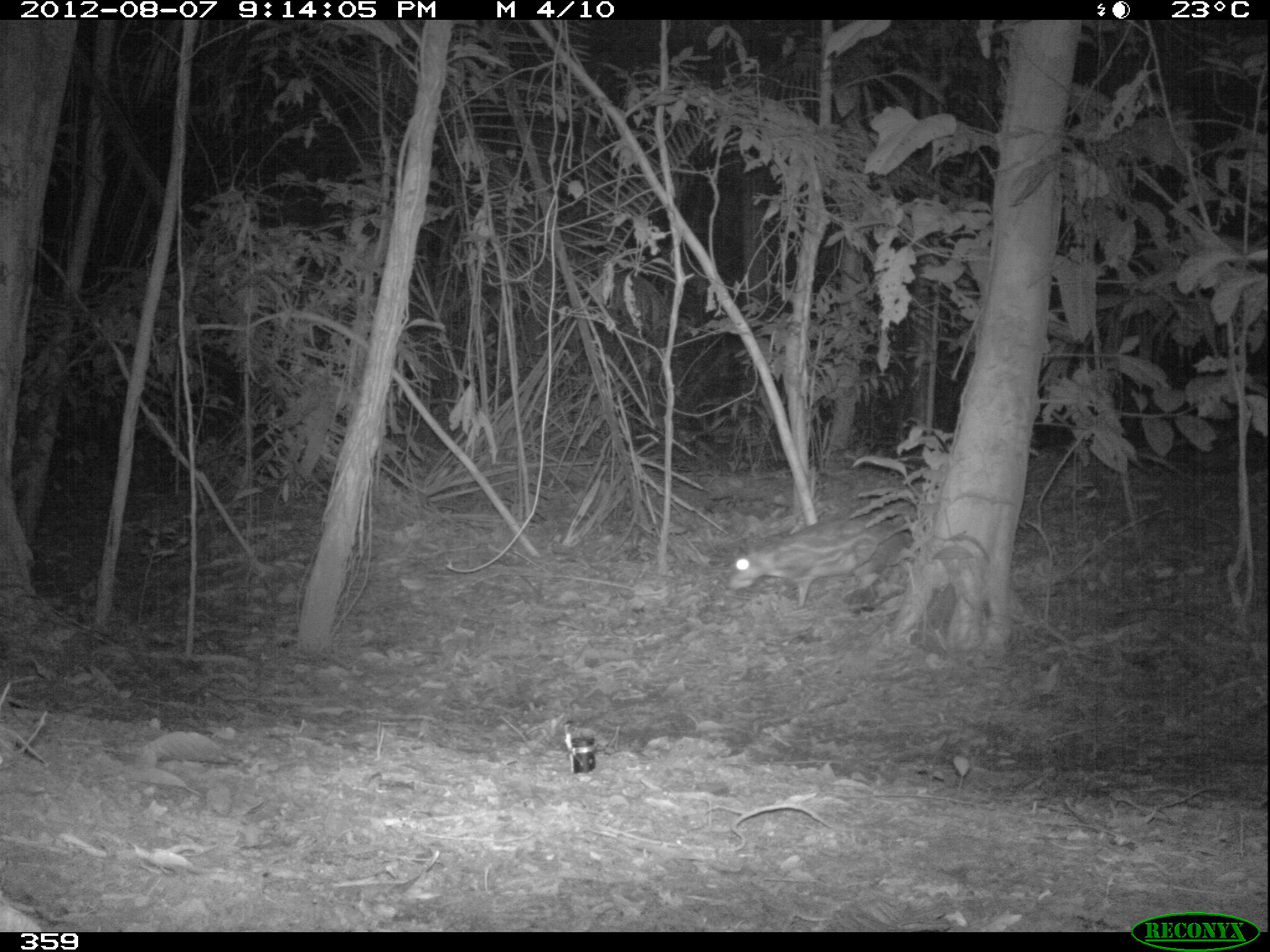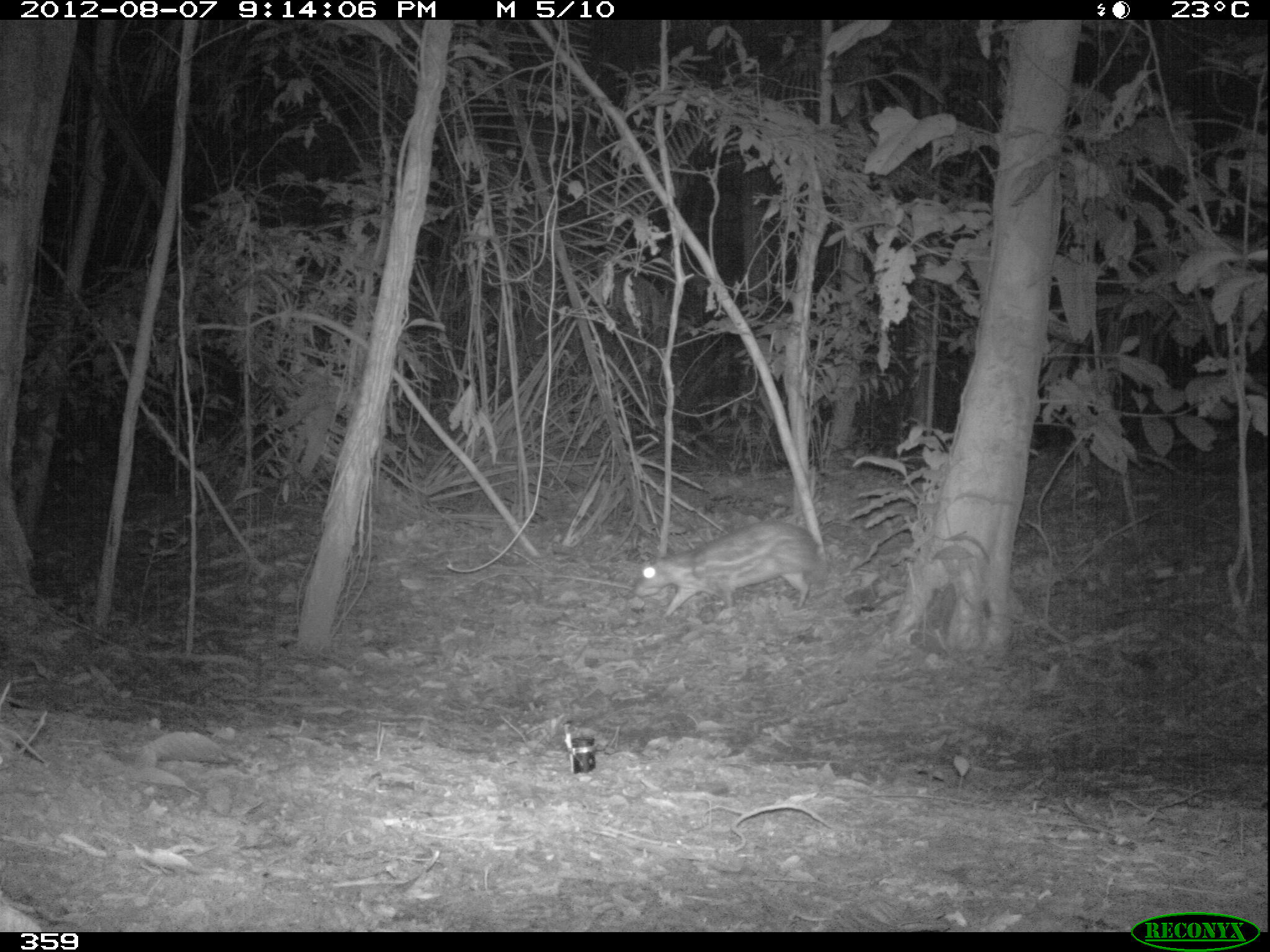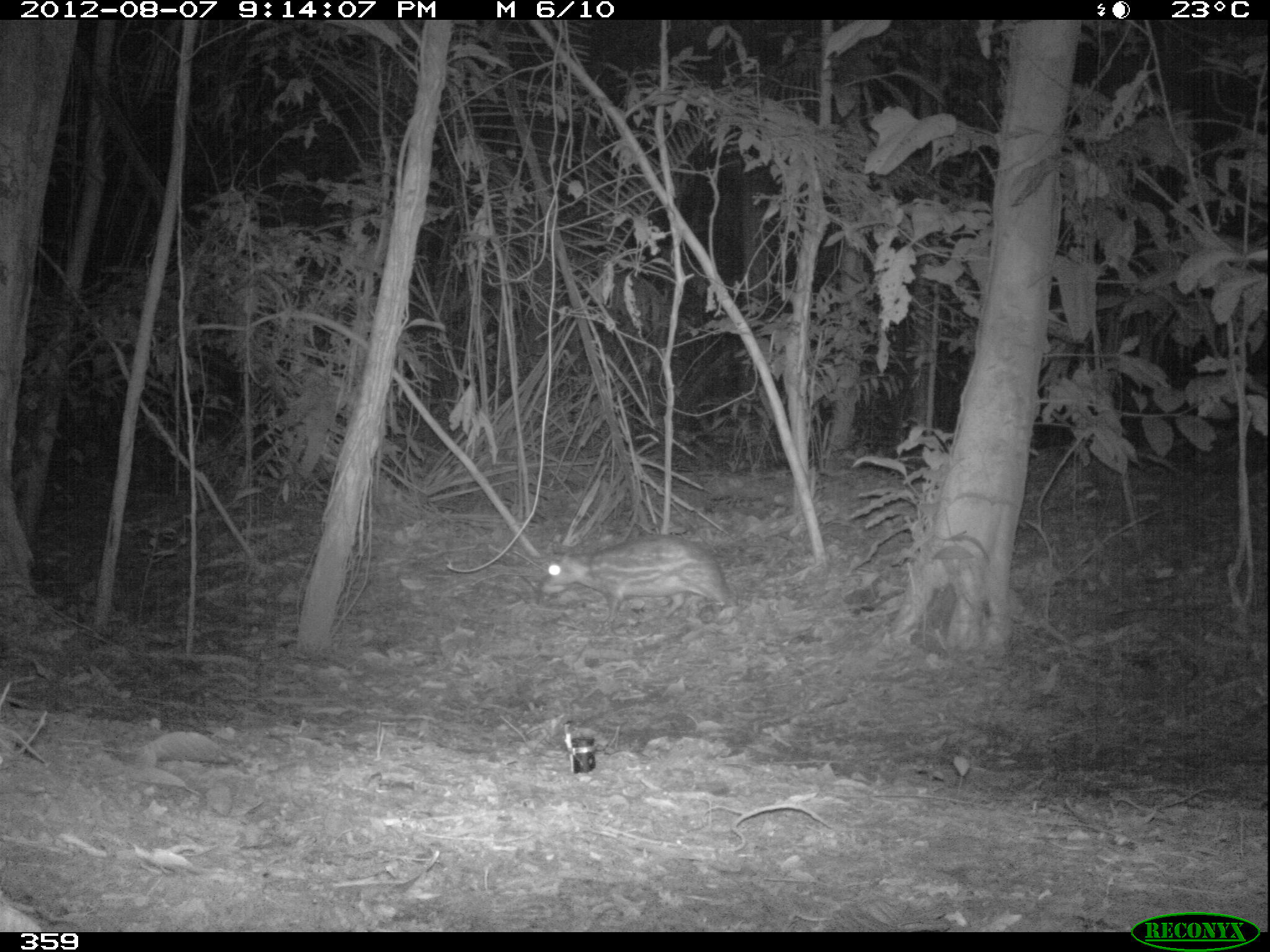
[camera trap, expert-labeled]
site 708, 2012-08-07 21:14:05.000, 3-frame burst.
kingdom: Animalia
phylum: Chordata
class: Mammalia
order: Rodentia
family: Cuniculidae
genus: Cuniculus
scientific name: Cuniculus paca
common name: spotted paca